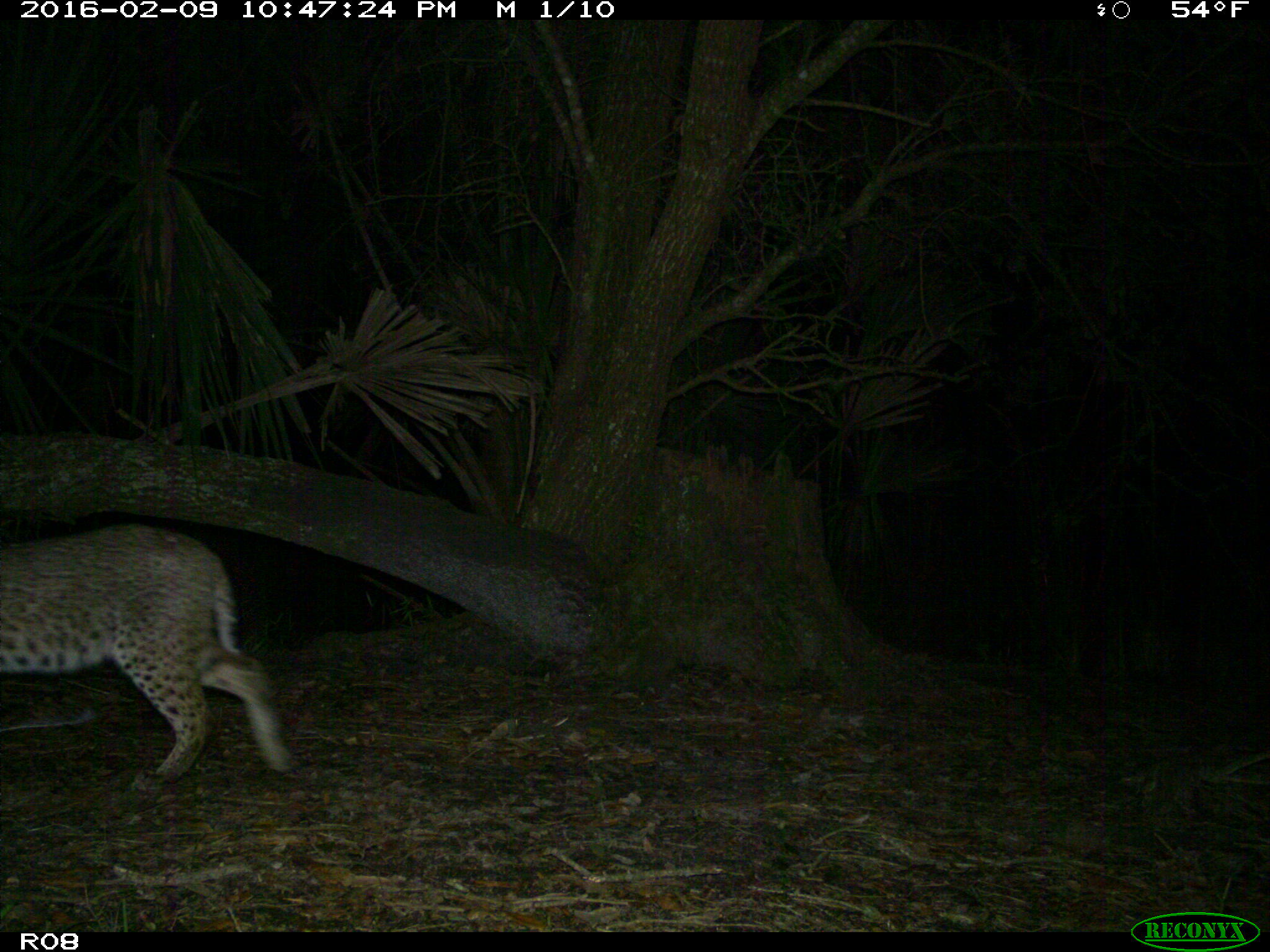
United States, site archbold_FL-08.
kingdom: Animalia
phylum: Chordata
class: Mammalia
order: Carnivora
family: Felidae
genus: Lynx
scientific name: Lynx rufus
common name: bobcat